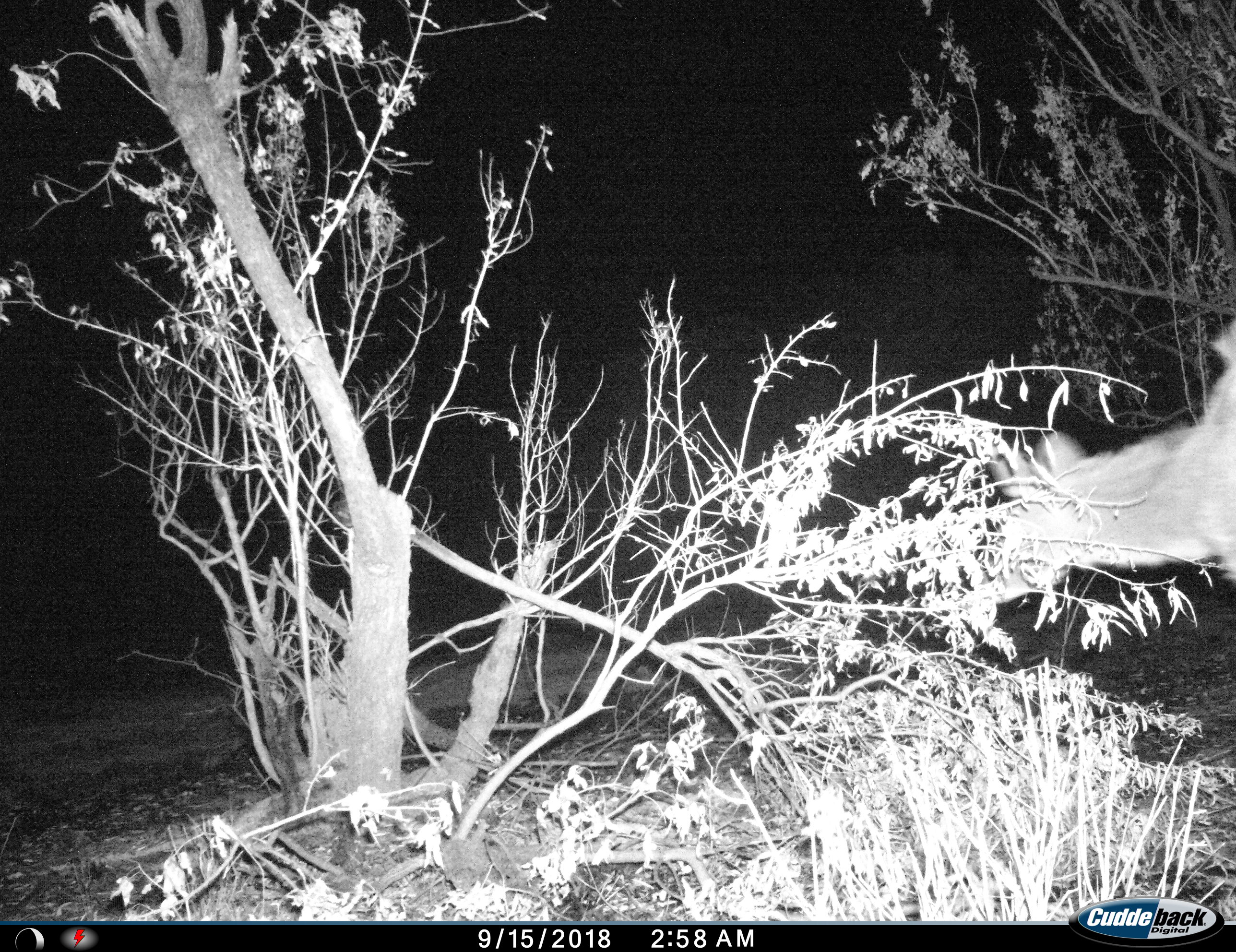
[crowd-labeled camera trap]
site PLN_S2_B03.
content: unidentified animal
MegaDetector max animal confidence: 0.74